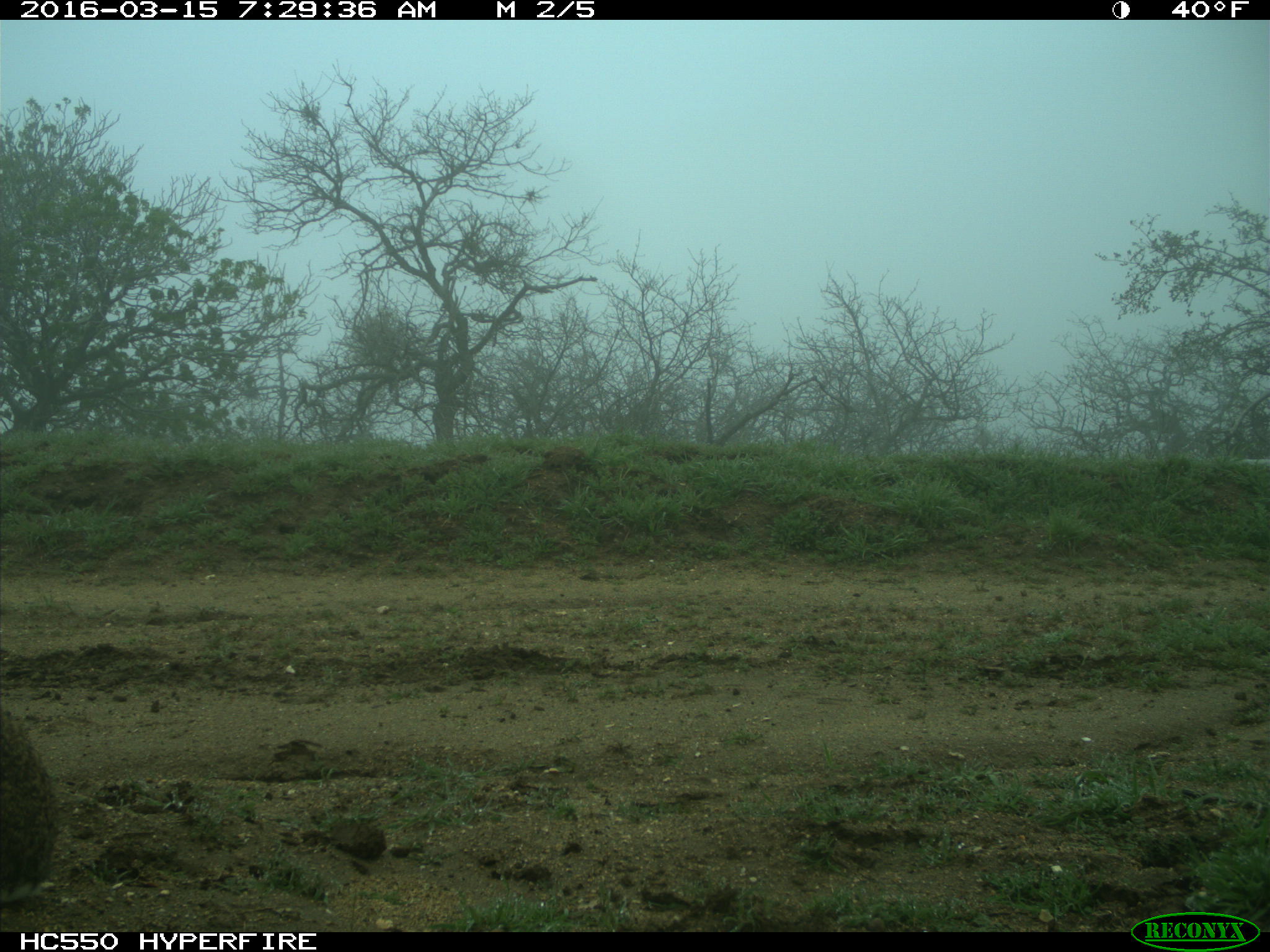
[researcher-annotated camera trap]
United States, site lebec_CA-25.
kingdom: Animalia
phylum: Chordata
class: Mammalia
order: Lagomorpha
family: Leporidae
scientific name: Leporidae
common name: rabbits and hares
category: unidentified rabbit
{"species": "unidentified rabbit (rabbits and hares) (Leporidae)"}